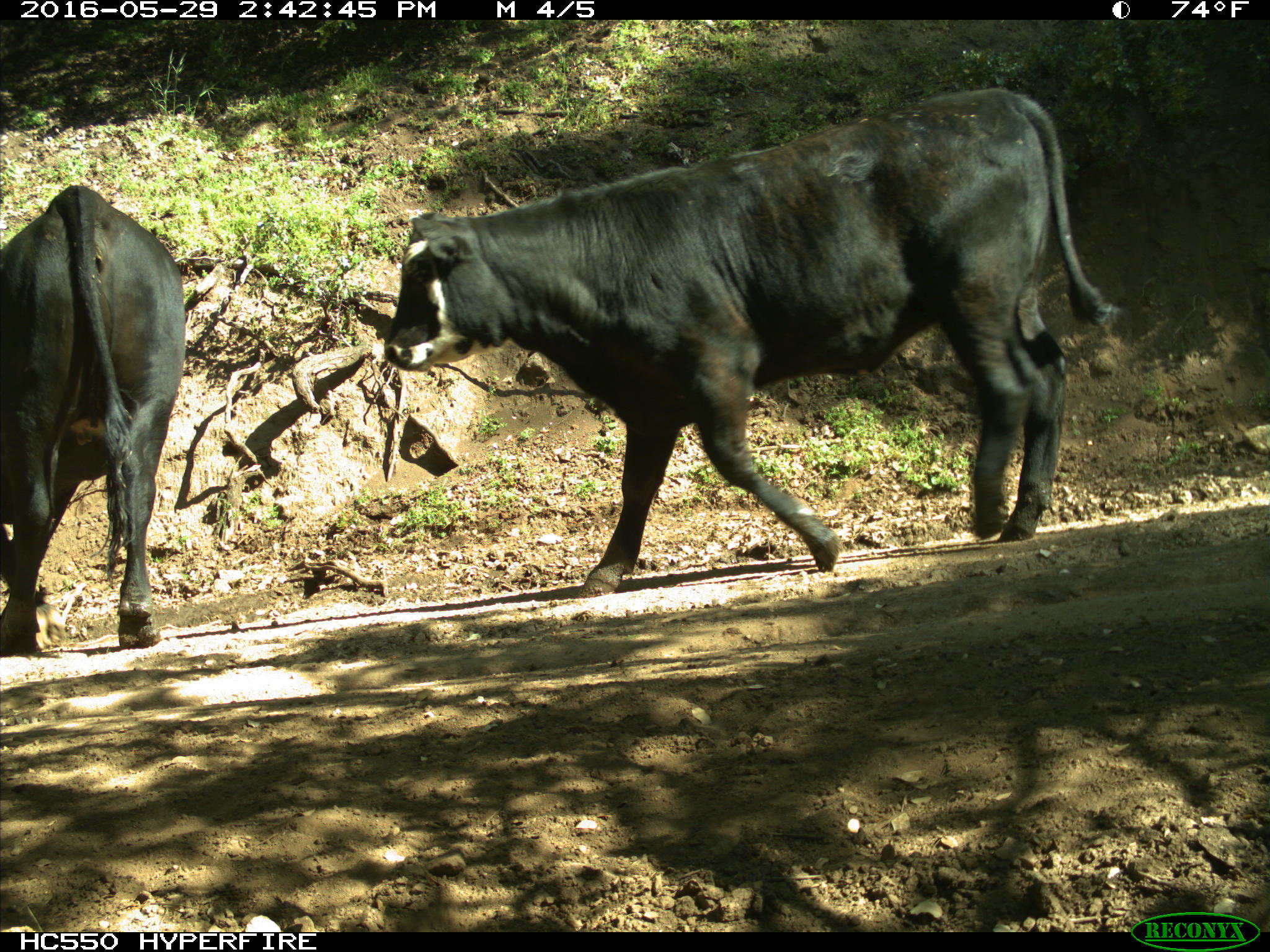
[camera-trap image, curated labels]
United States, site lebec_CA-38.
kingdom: Animalia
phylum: Chordata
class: Mammalia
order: Artiodactyla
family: Bovidae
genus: Bos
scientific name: Bos taurus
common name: domestic cow